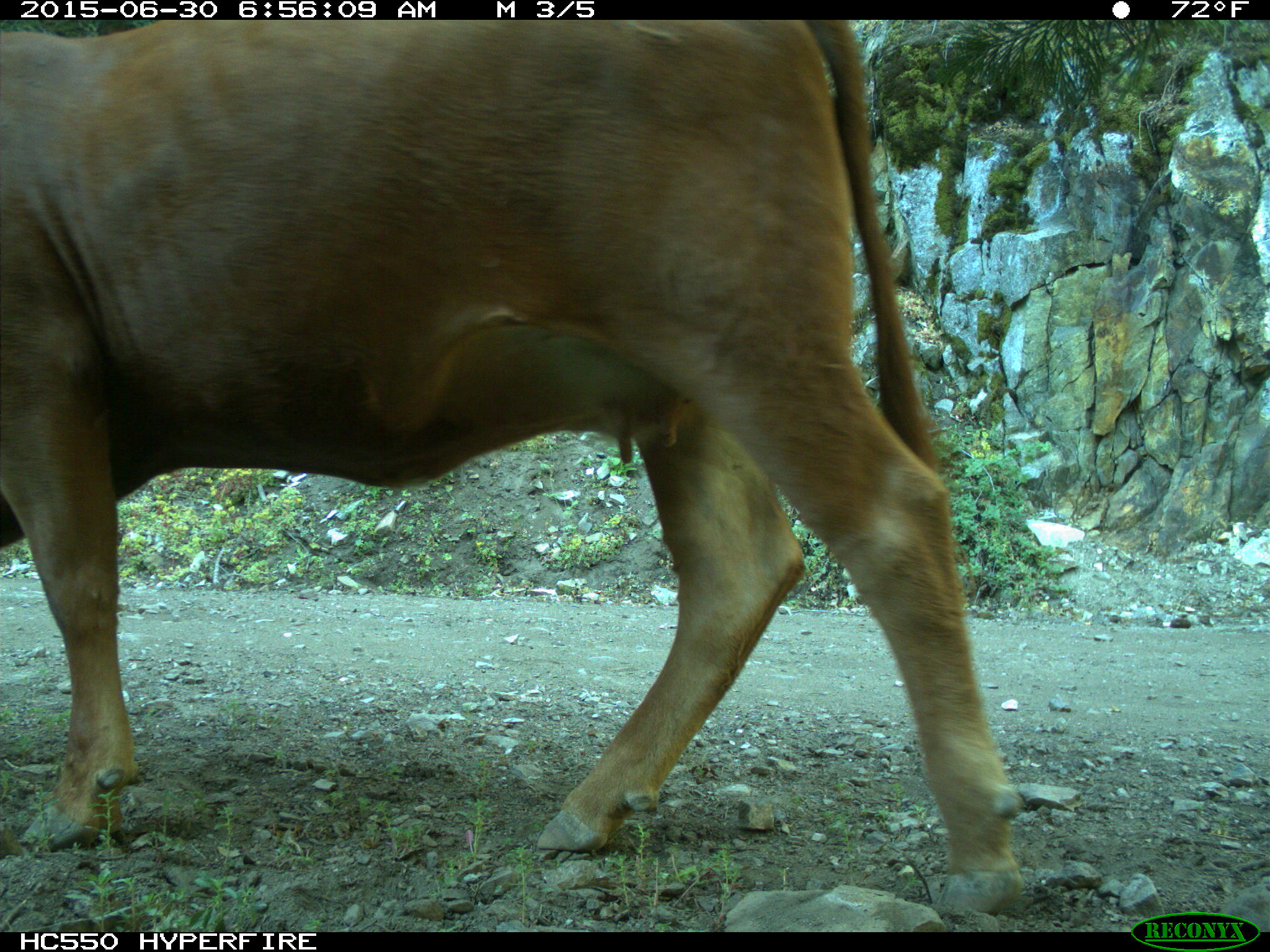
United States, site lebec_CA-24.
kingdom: Animalia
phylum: Chordata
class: Mammalia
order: Artiodactyla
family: Bovidae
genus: Bos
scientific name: Bos taurus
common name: domestic cow